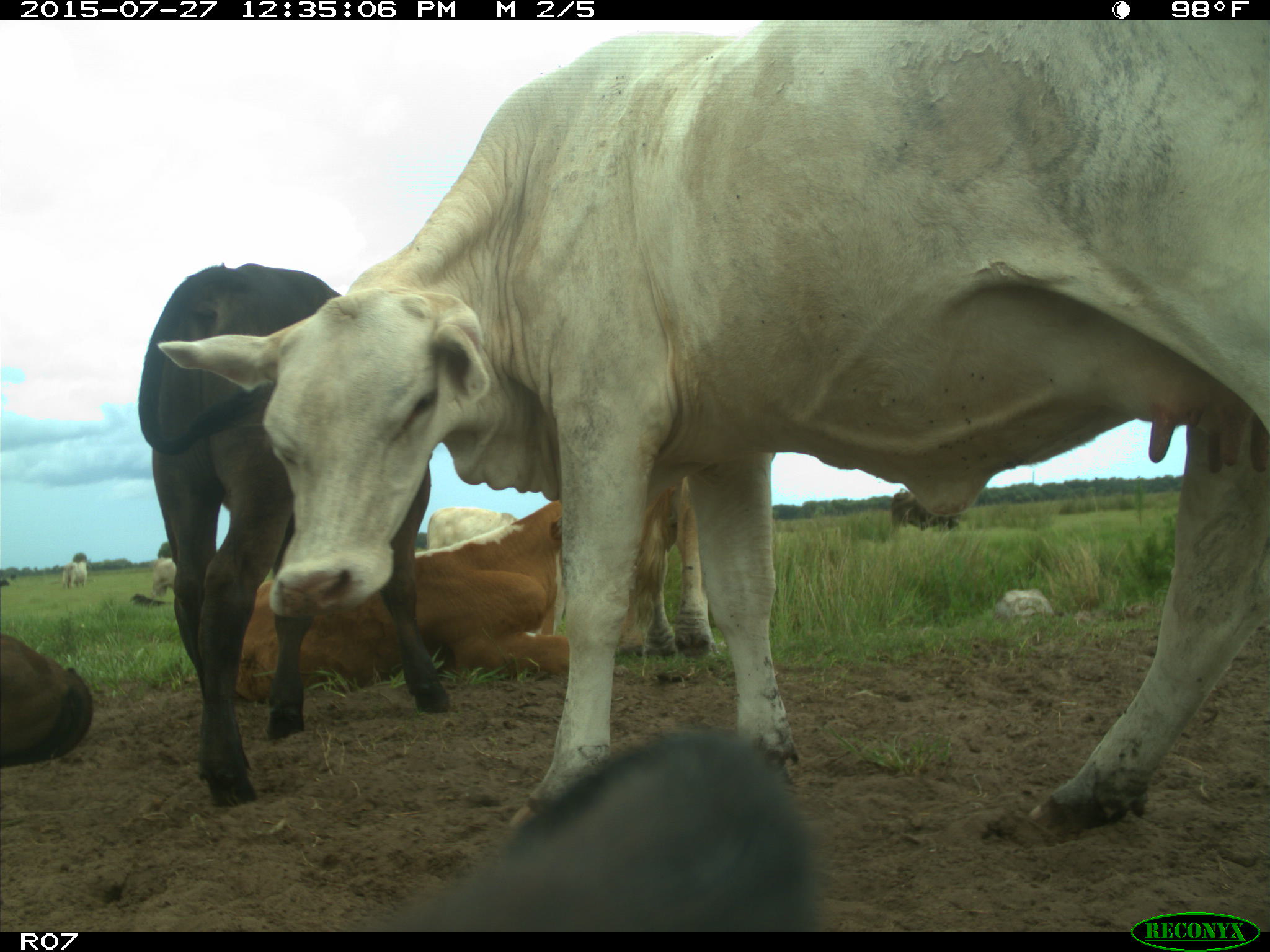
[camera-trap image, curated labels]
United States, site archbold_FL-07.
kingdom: Animalia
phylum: Chordata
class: Mammalia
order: Artiodactyla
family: Bovidae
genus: Bos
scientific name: Bos taurus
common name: domestic cow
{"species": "Bos taurus (domestic cow)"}